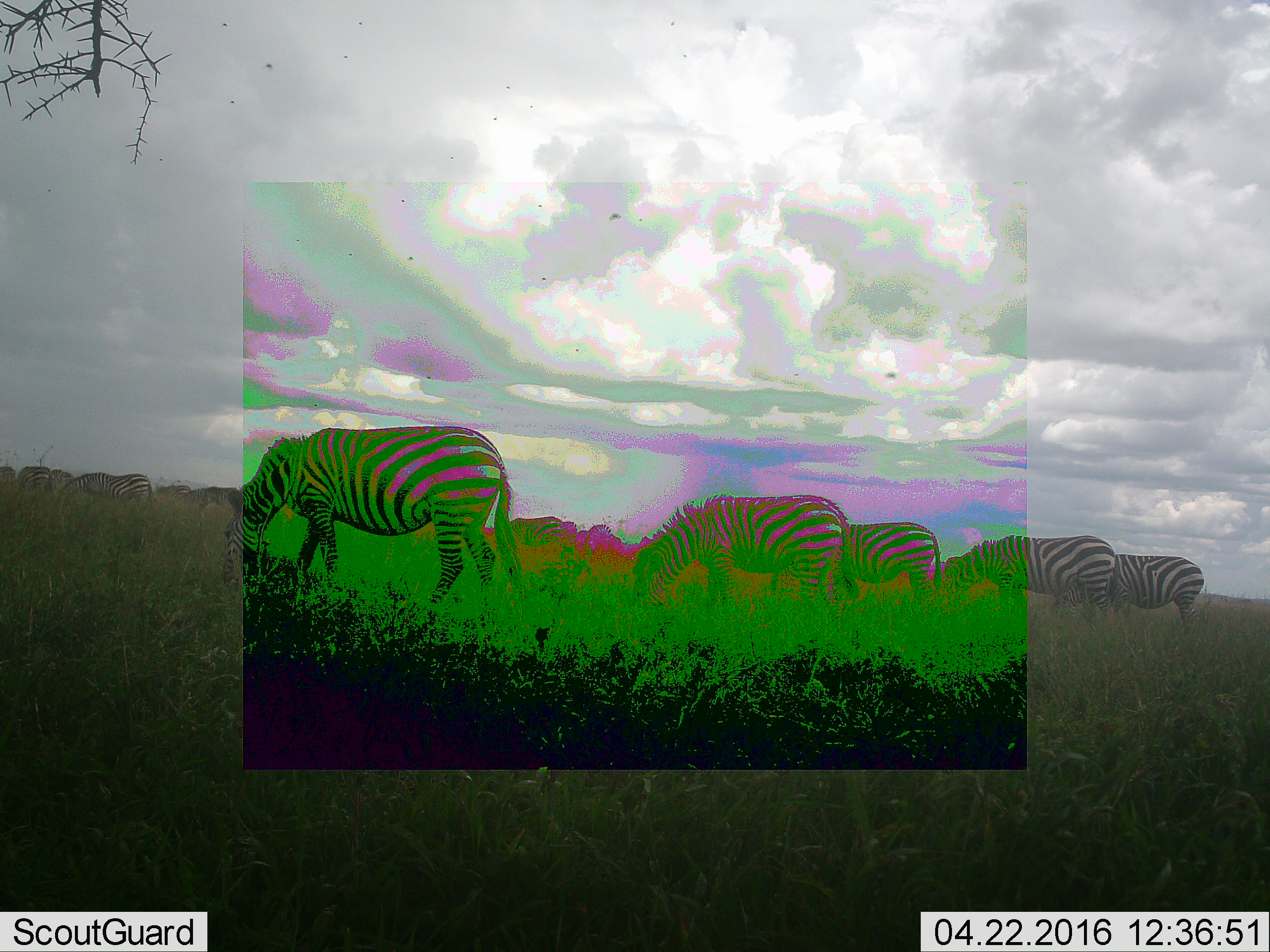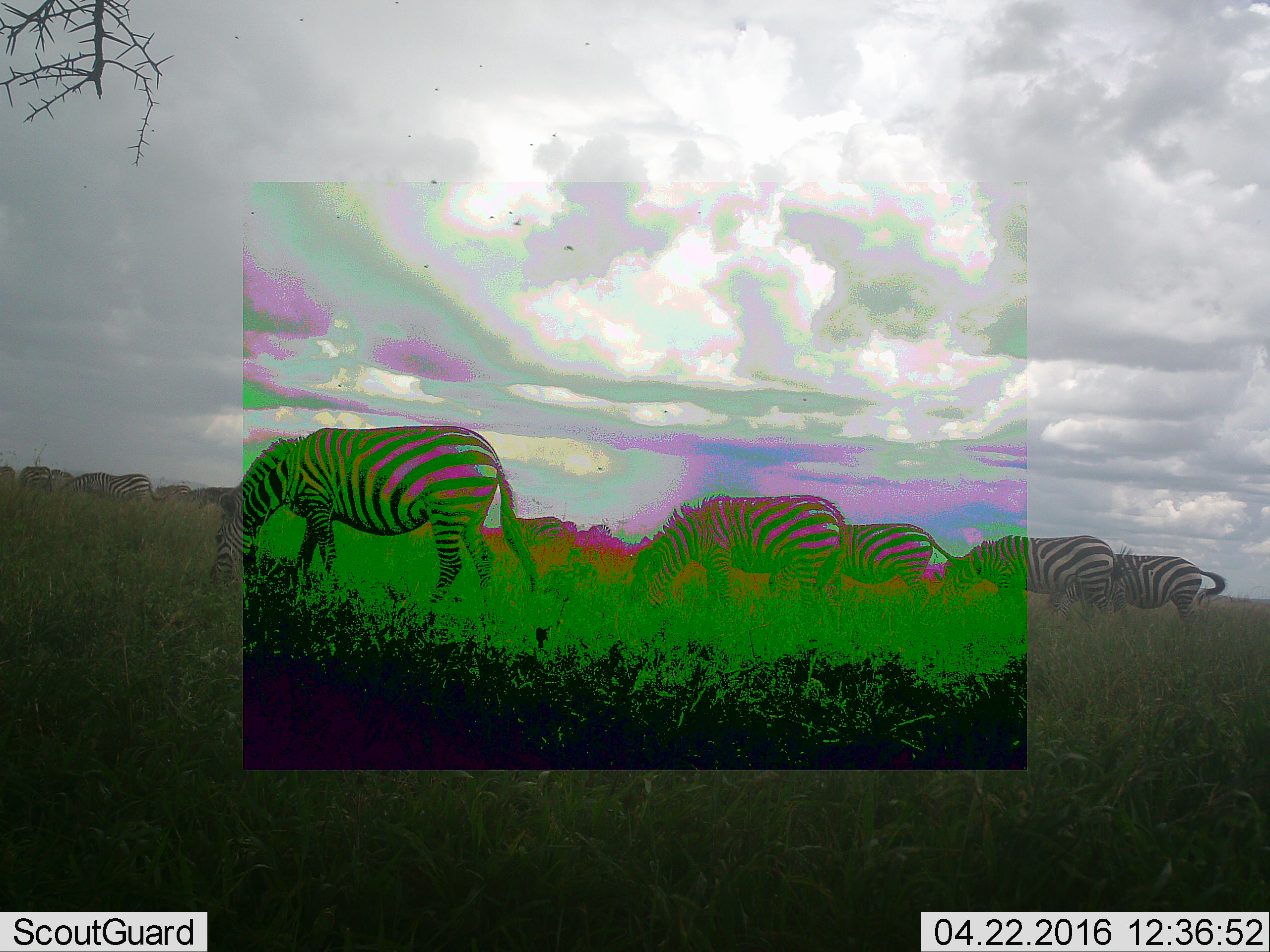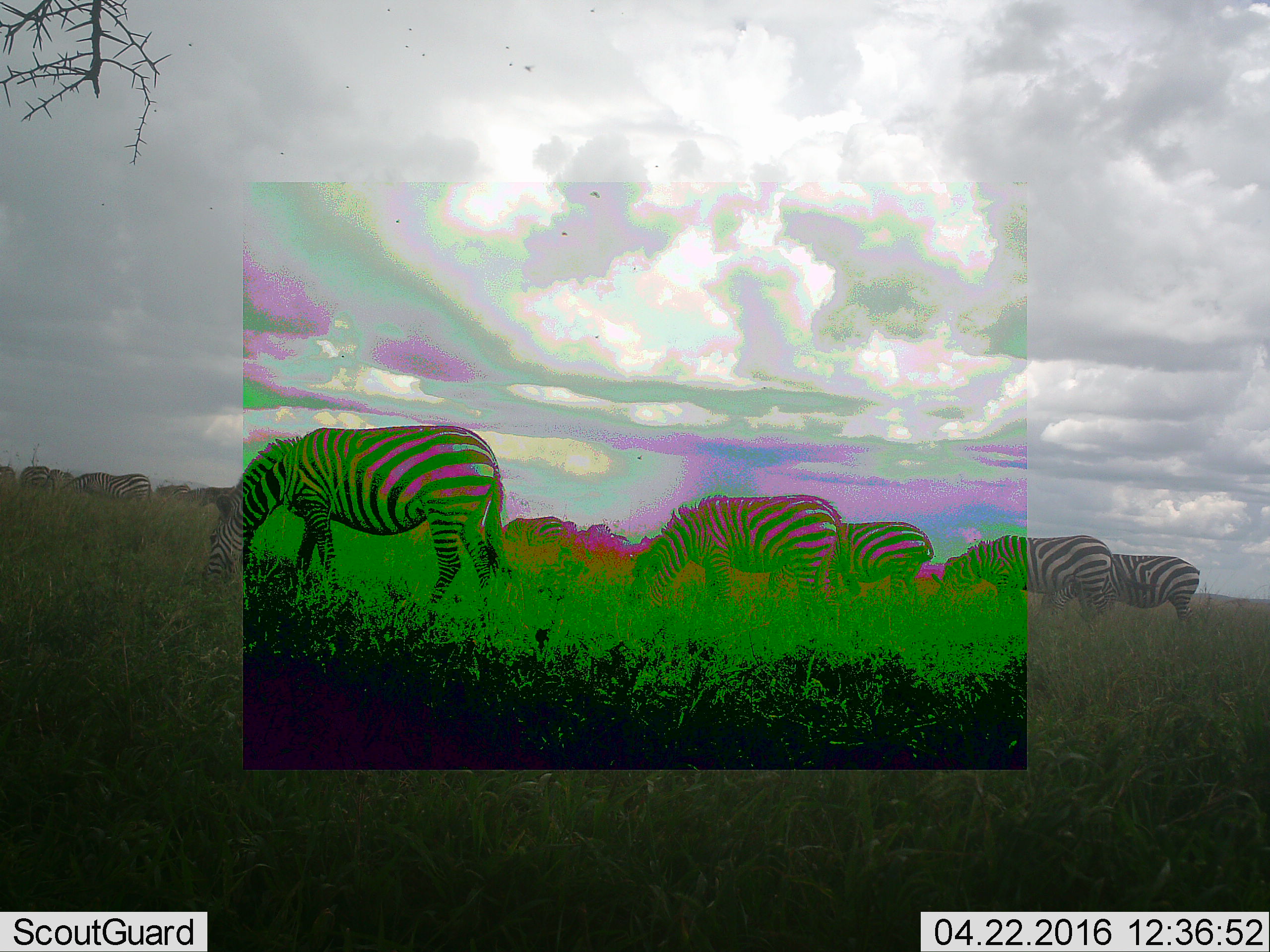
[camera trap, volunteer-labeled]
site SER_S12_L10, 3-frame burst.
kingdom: Animalia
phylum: Chordata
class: Mammalia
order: Perissodactyla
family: Equidae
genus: Equus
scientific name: Equus quagga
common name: plains zebra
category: zebraplains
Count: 11-50.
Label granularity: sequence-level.